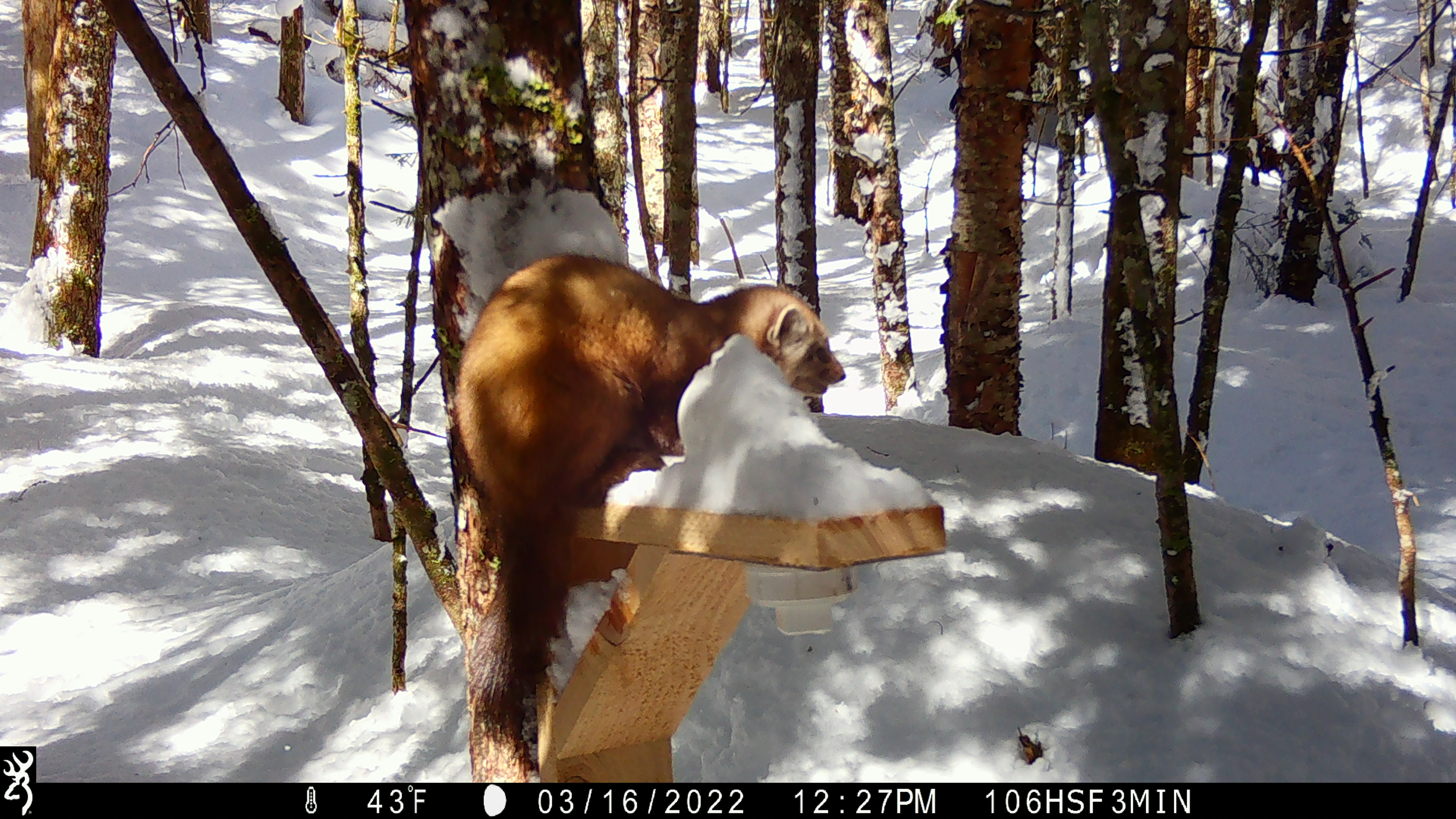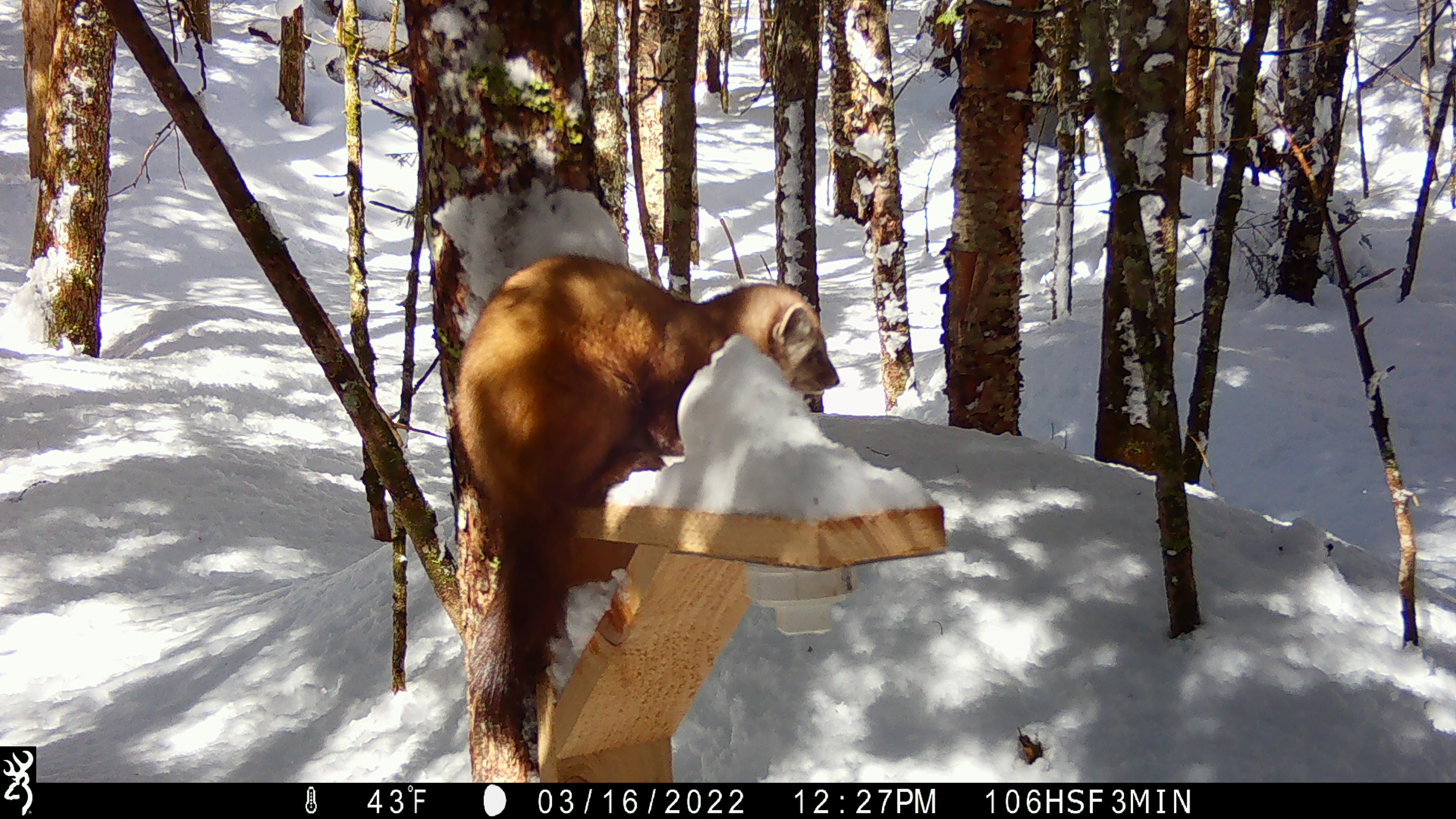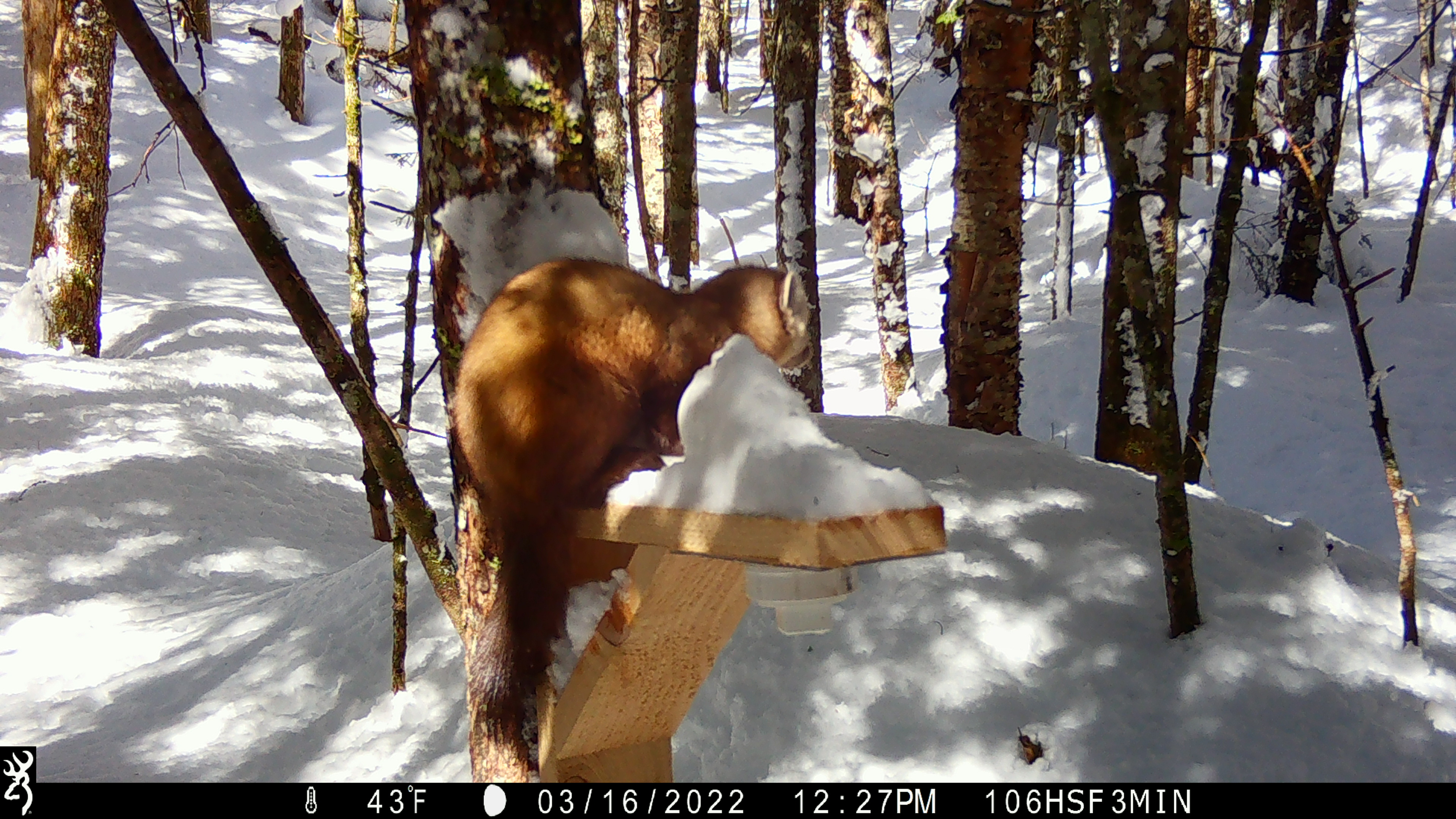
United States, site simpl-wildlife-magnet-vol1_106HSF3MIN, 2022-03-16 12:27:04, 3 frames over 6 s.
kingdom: Animalia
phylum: Chordata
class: Mammalia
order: Carnivora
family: Mustelidae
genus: Martes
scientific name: Martes americana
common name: american marten